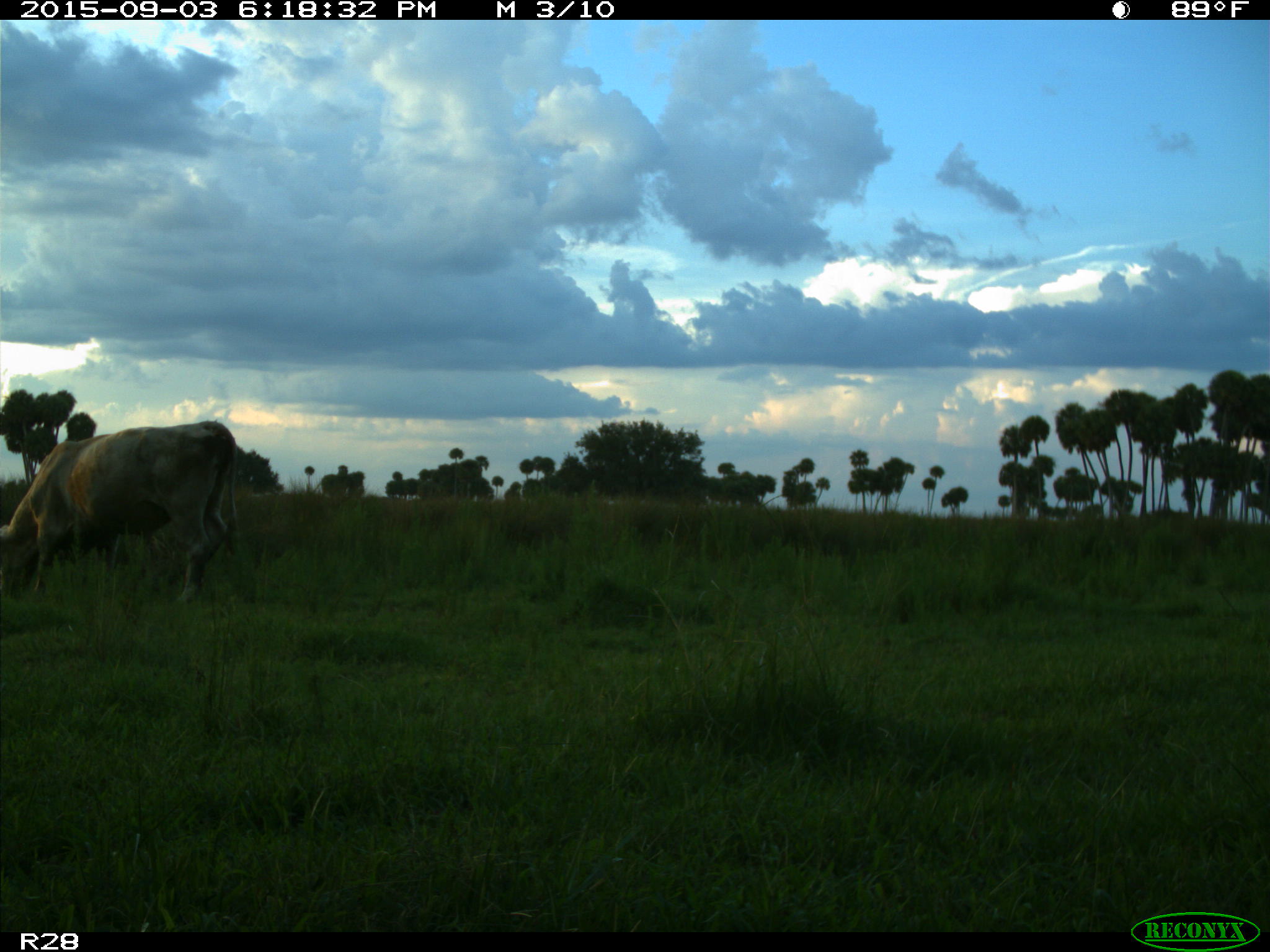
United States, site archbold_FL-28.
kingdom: Animalia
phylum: Chordata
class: Mammalia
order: Artiodactyla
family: Bovidae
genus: Bos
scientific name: Bos taurus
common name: domestic cow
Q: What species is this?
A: Bos taurus (domestic cow).